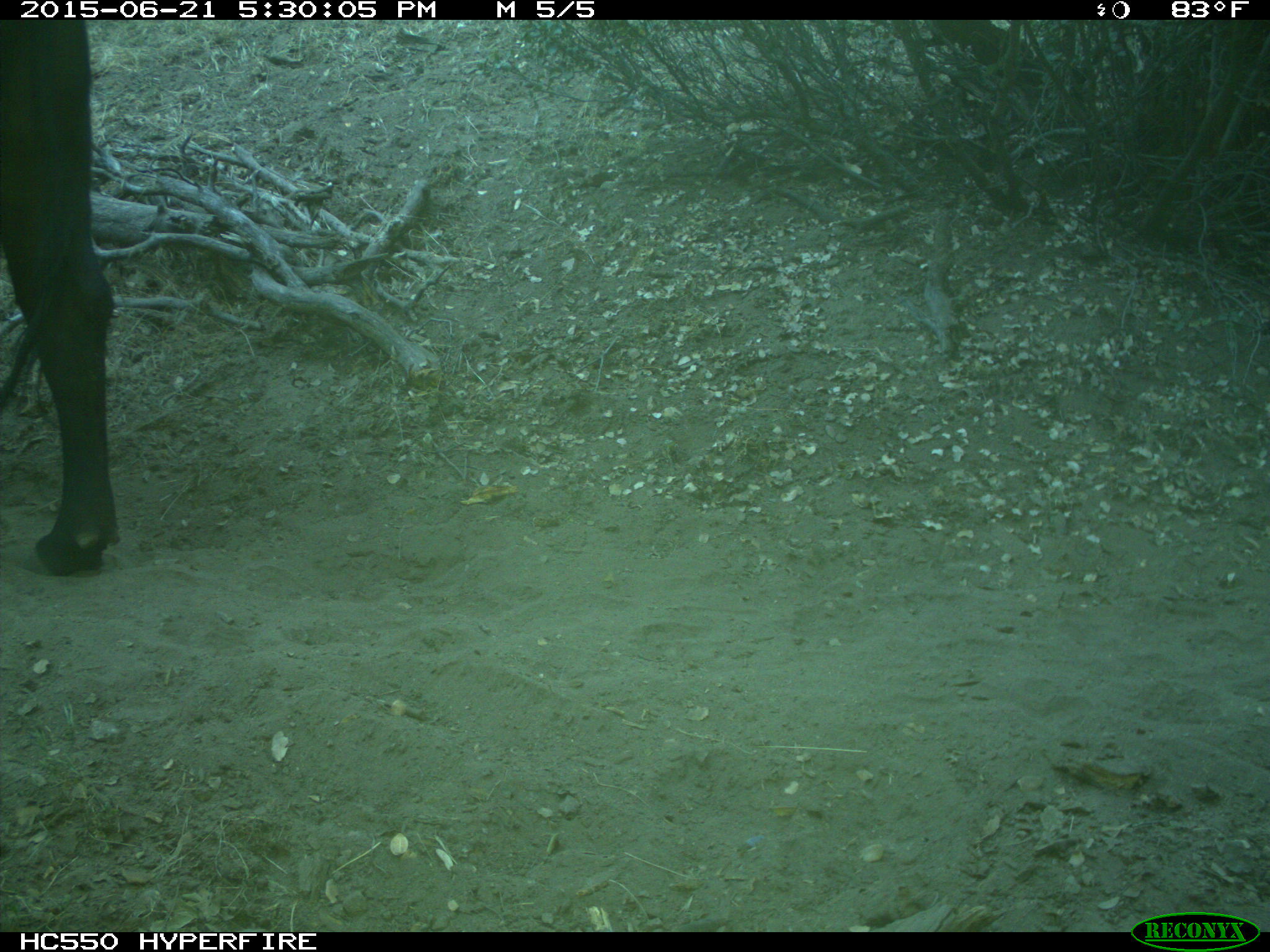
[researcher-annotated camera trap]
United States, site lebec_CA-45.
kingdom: Animalia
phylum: Chordata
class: Mammalia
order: Artiodactyla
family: Bovidae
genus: Bos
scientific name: Bos taurus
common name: domestic cow